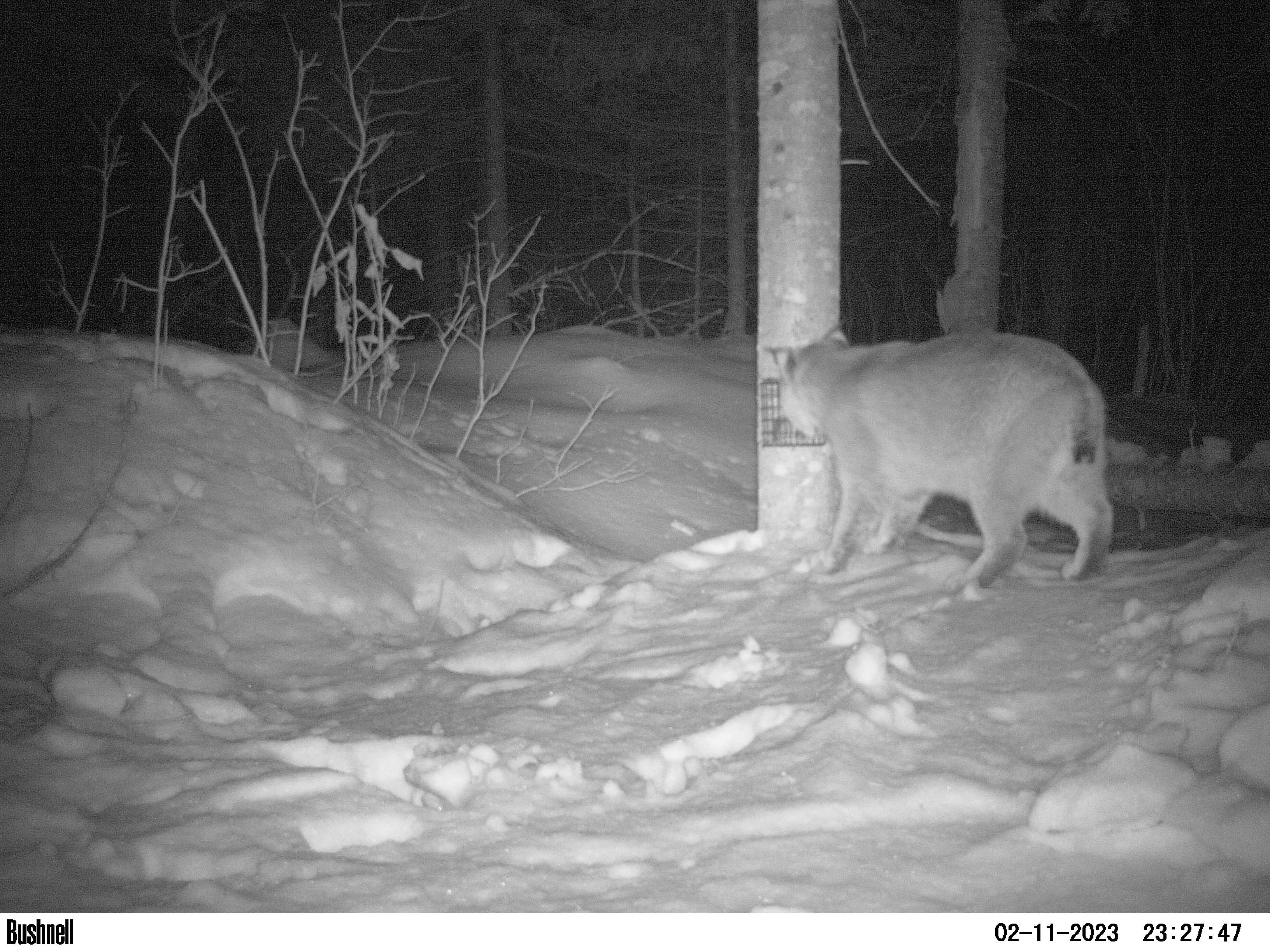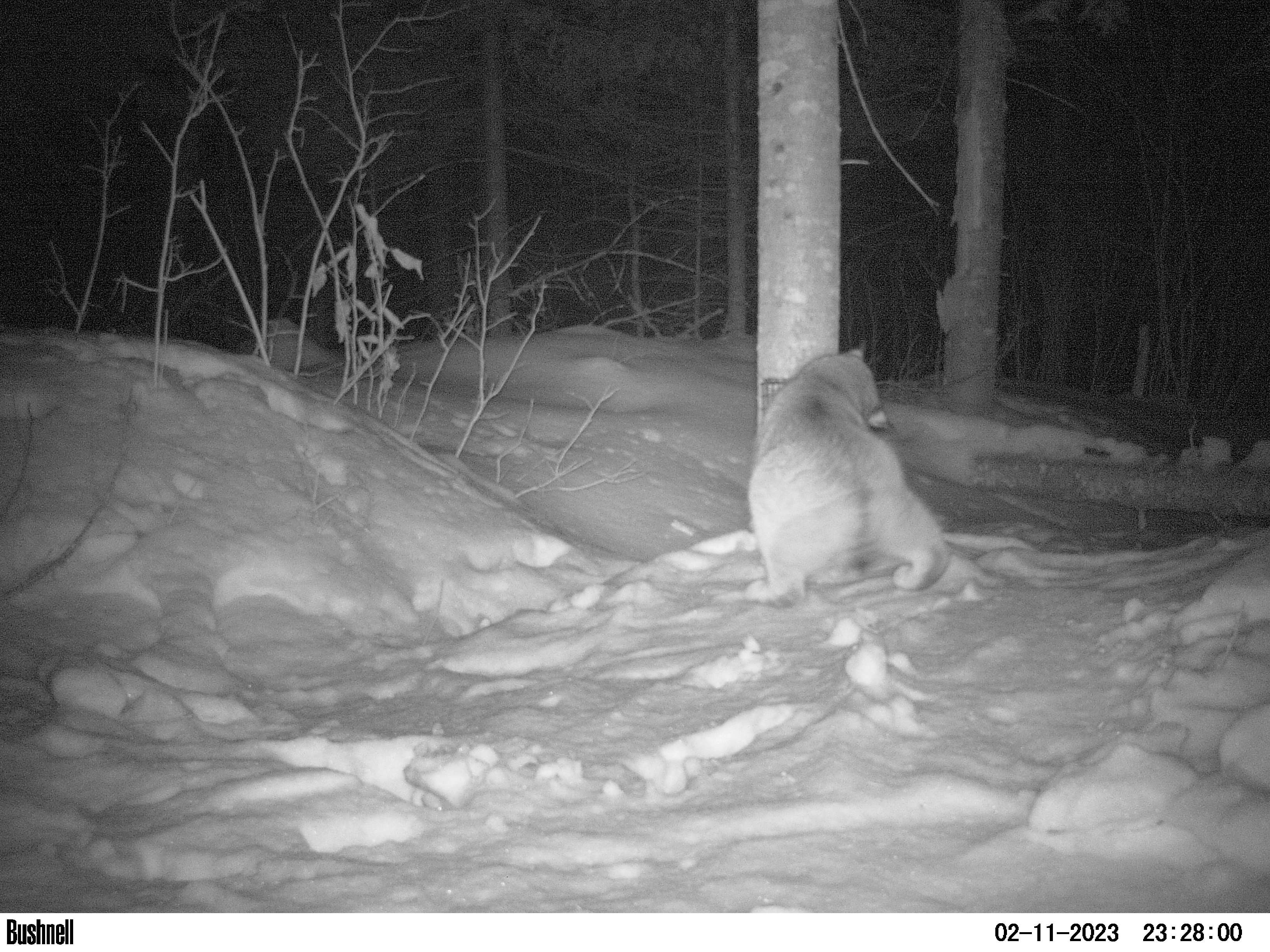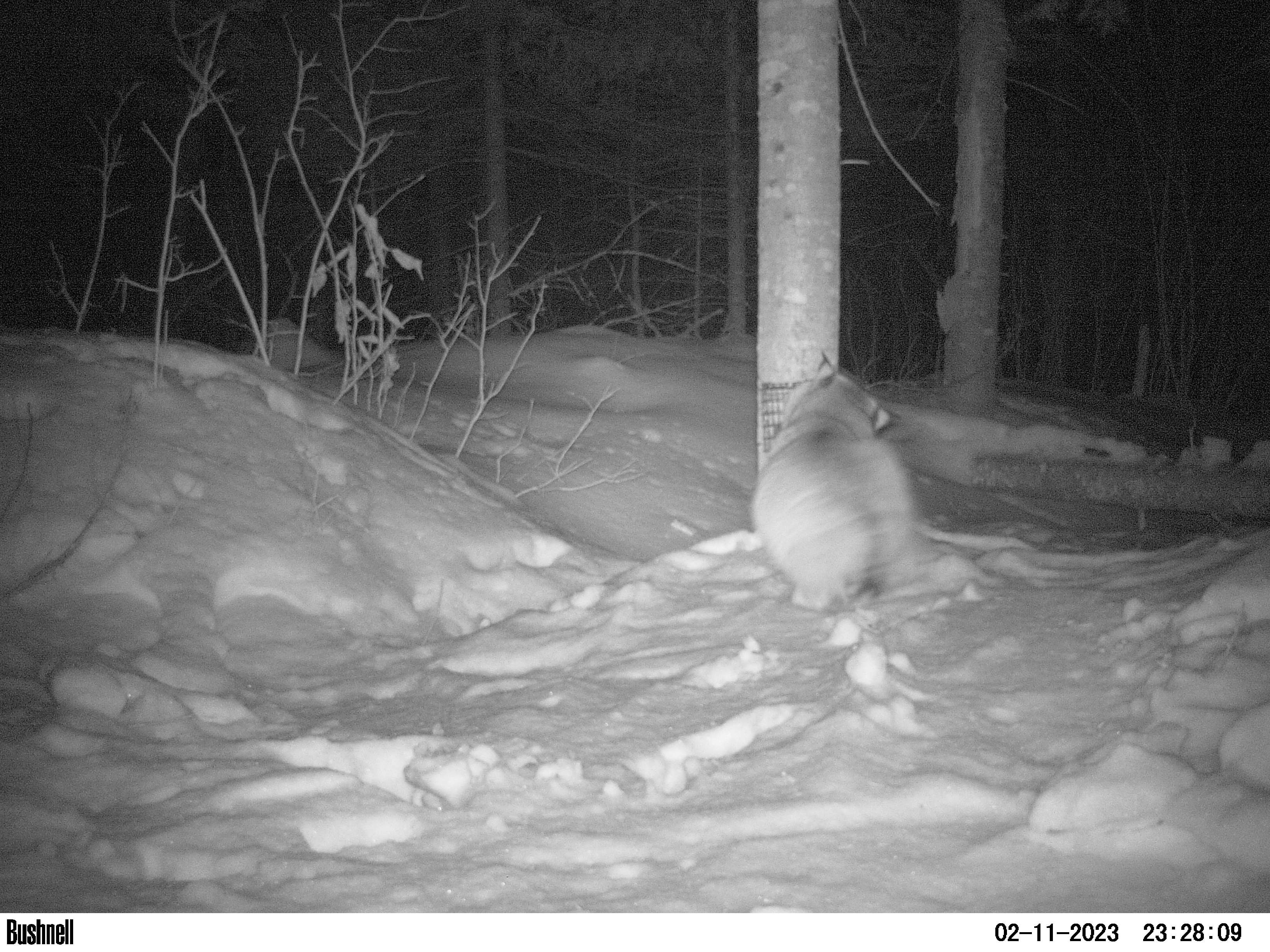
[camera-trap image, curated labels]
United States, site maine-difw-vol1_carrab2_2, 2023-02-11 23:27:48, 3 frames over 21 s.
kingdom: Animalia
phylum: Chordata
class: Mammalia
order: Carnivora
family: Felidae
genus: Lynx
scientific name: Lynx rufus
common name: bobcat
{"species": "bobcat (Lynx rufus)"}